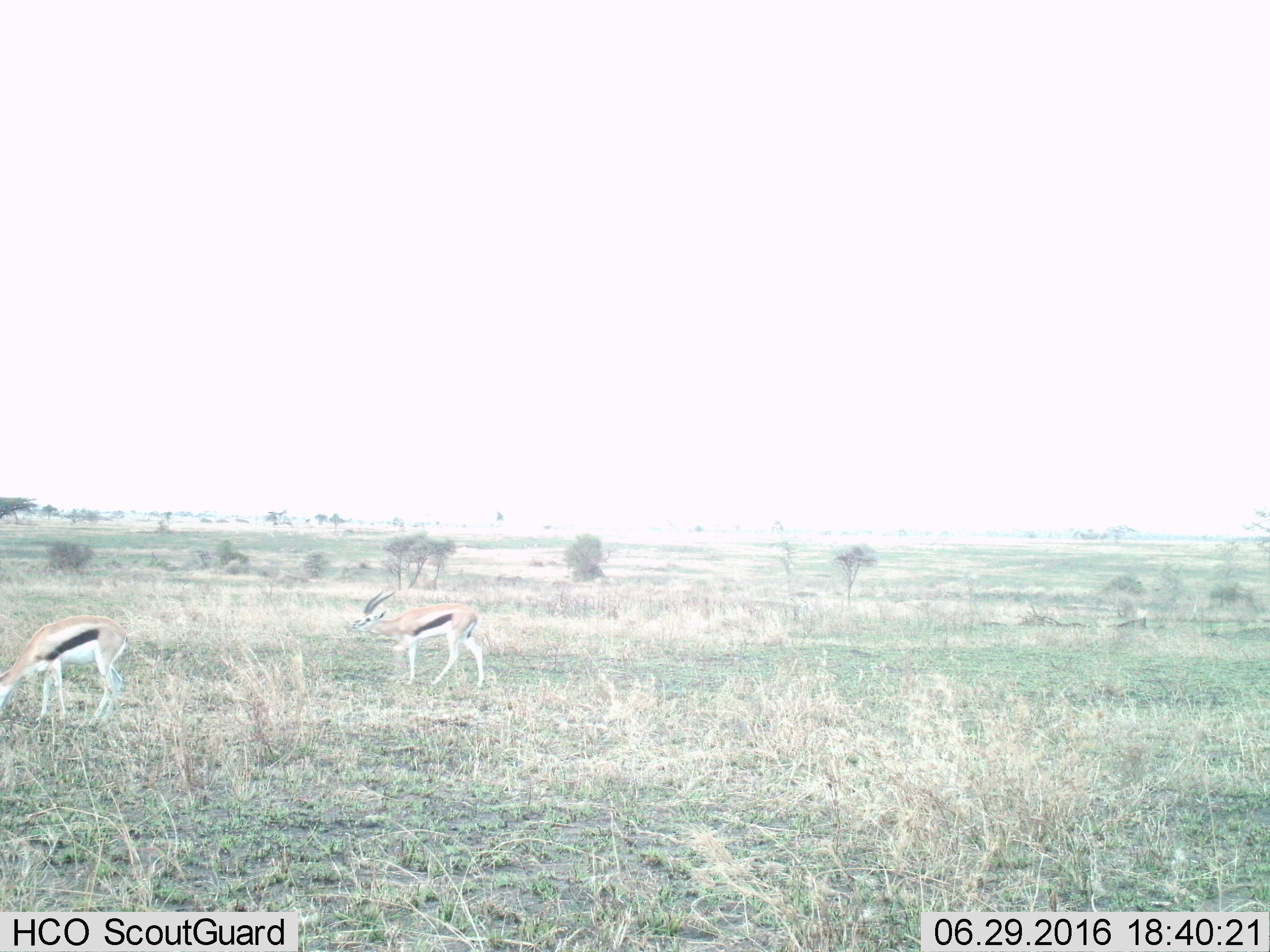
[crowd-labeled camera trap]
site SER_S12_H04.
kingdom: Animalia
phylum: Chordata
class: Mammalia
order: Artiodactyla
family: Bovidae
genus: Eudorcas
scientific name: Eudorcas thomsonii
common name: thomson's gazelle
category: gazellethomsons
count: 2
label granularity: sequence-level